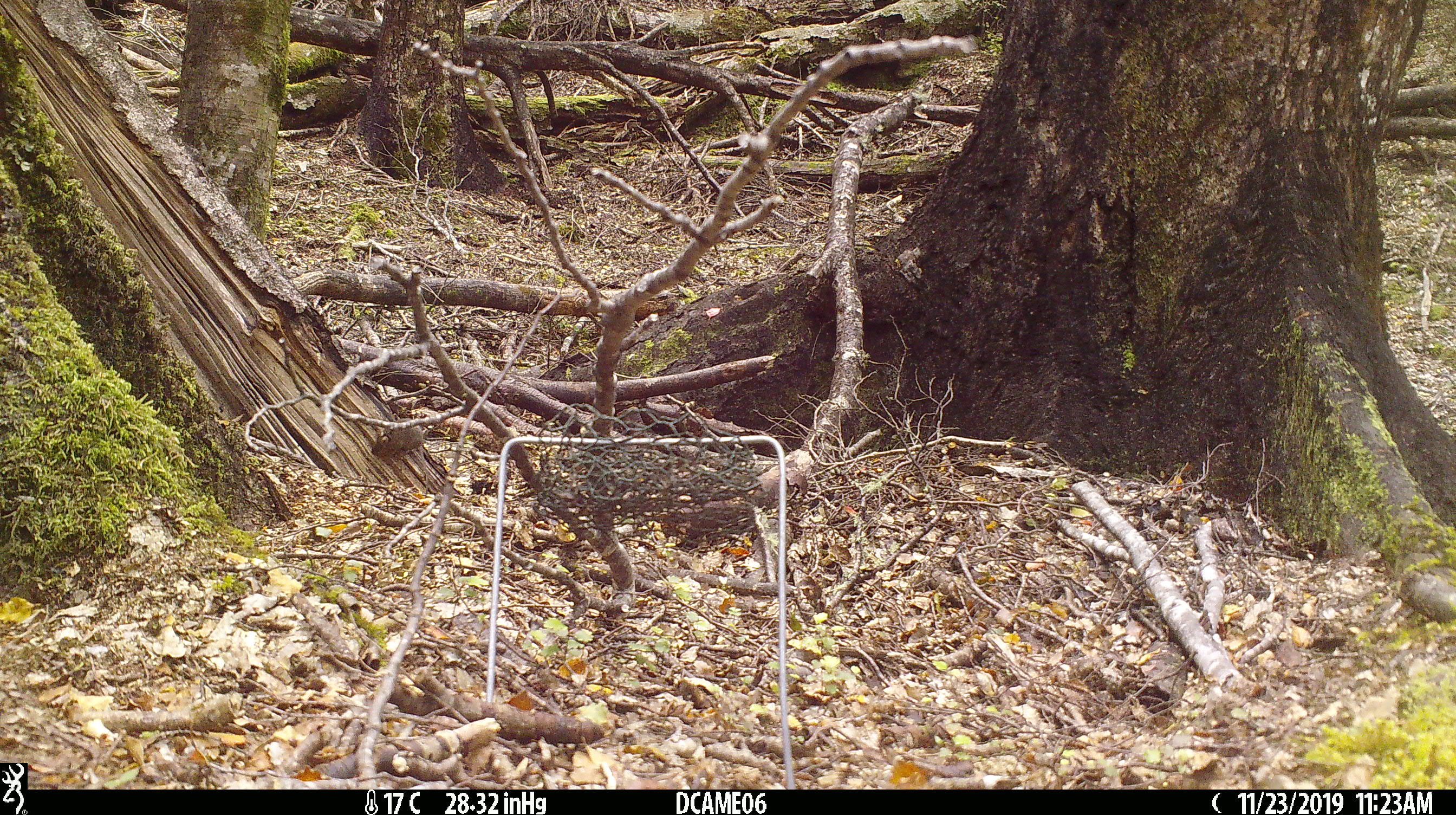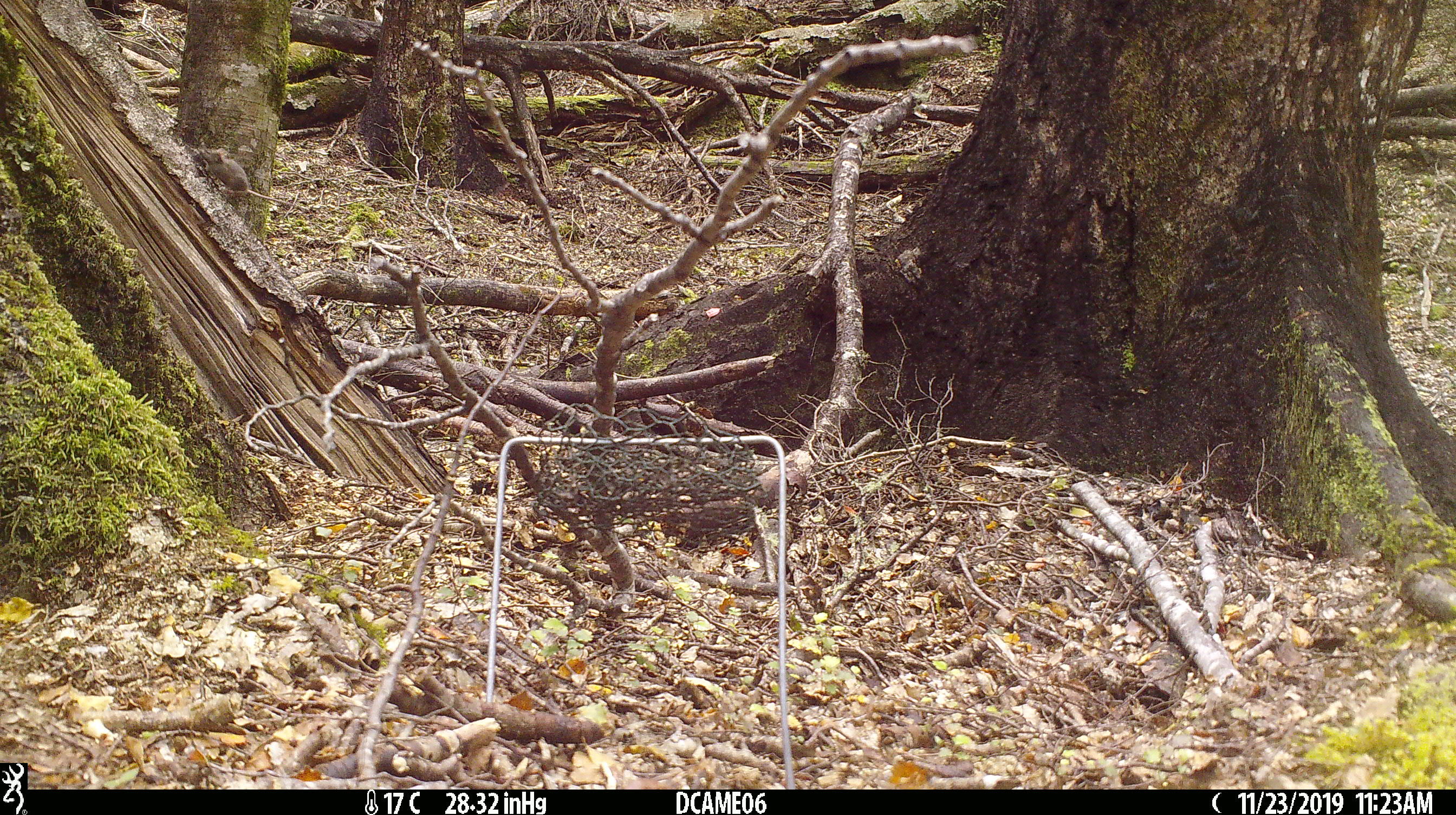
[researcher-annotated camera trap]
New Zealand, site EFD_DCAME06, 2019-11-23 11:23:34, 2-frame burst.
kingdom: Animalia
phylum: Chordata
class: Mammalia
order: Rodentia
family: Muridae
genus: Mus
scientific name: Mus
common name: mouse